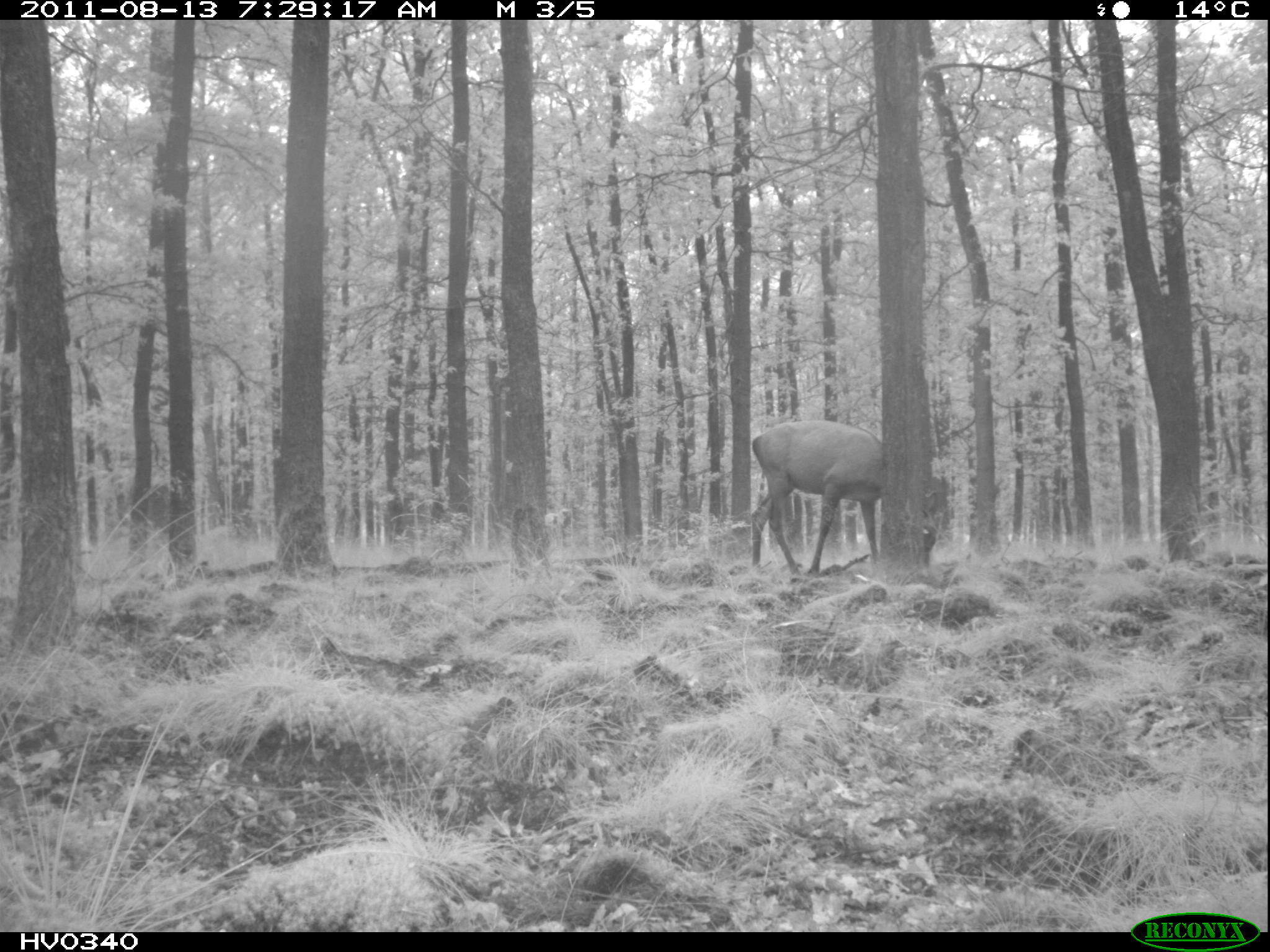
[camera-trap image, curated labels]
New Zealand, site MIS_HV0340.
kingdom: Animalia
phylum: Chordata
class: Mammalia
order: Artiodactyla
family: Cervidae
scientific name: Cervidae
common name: deer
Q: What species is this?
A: Deer (Cervidae).